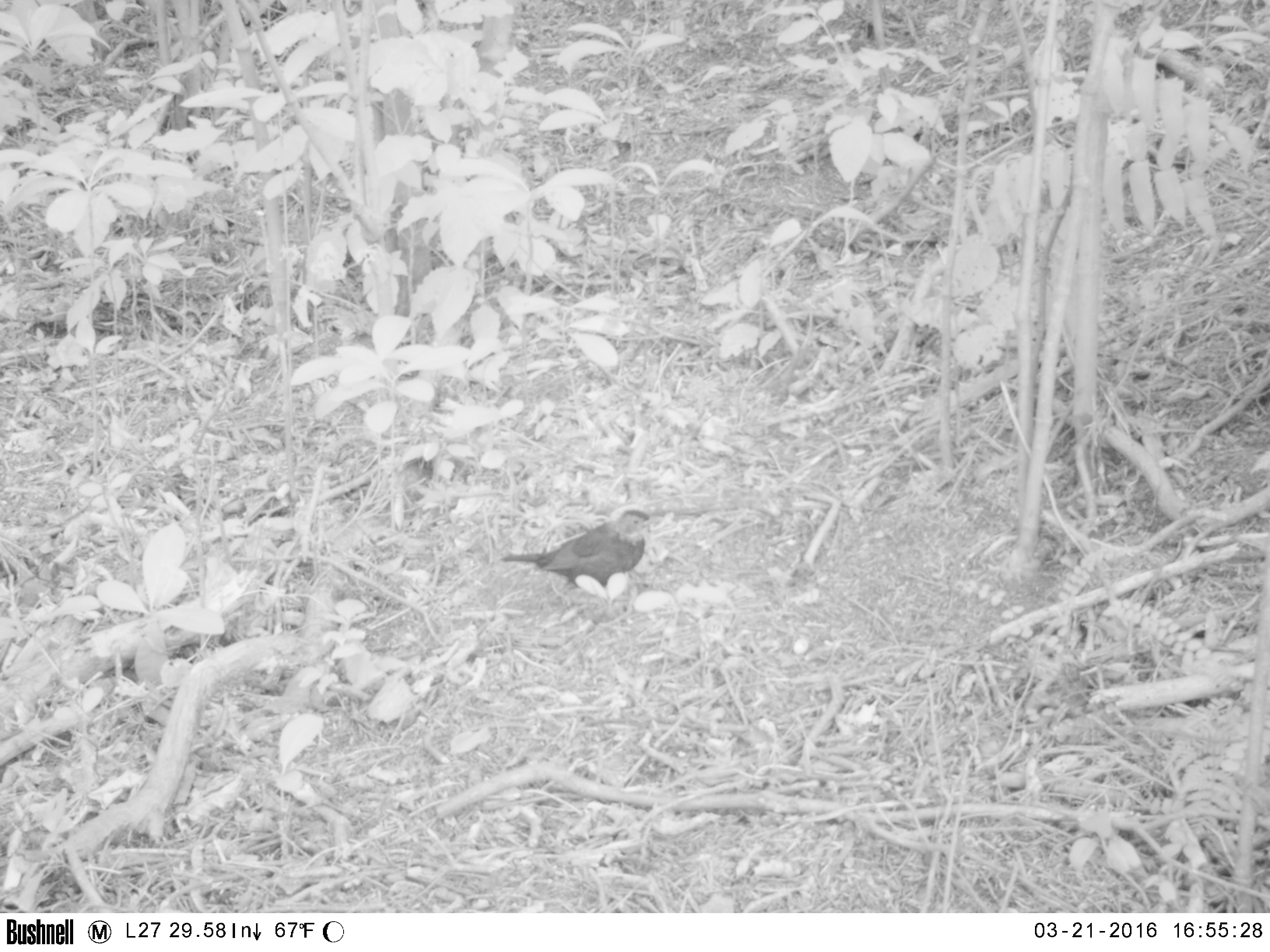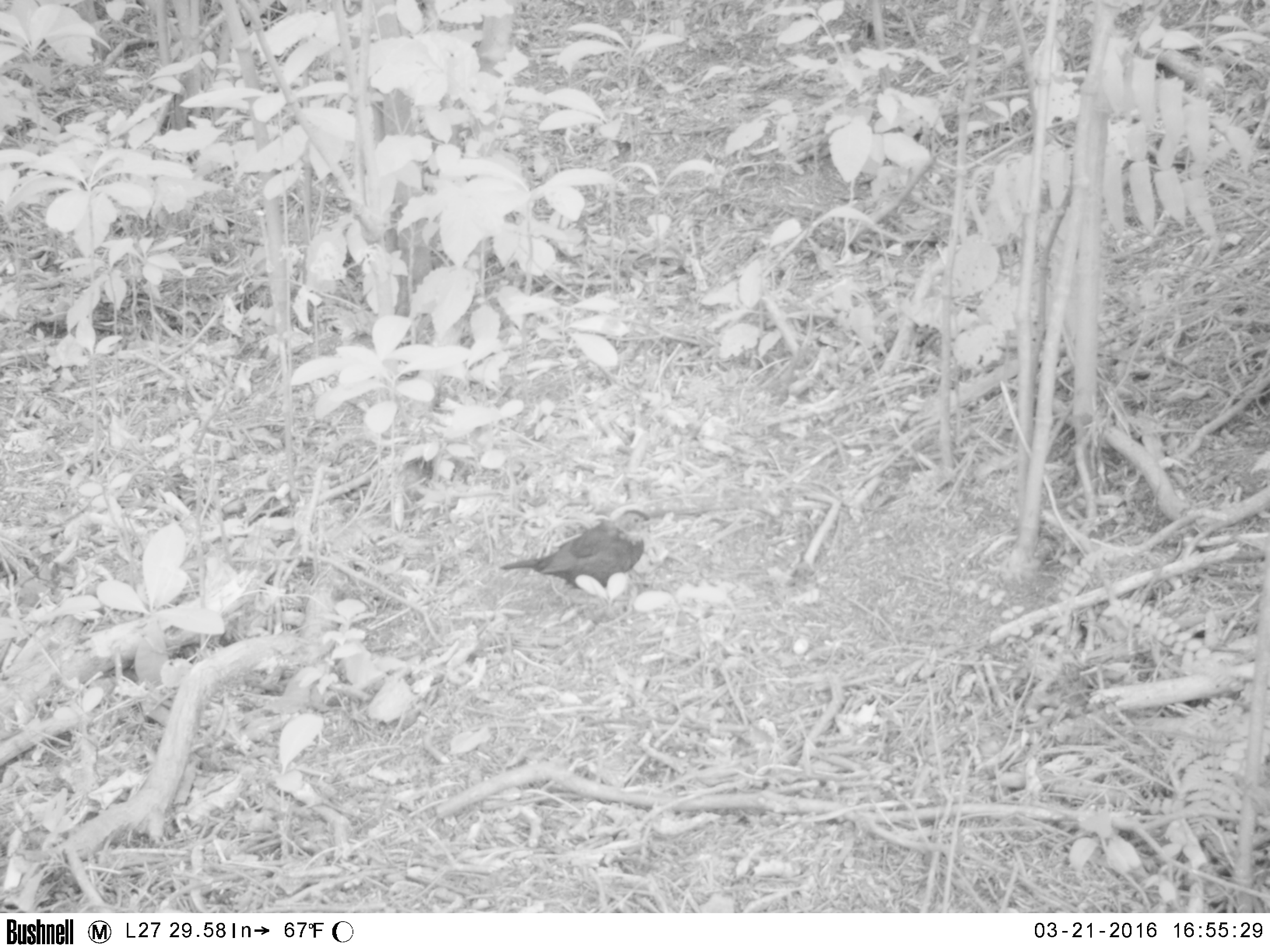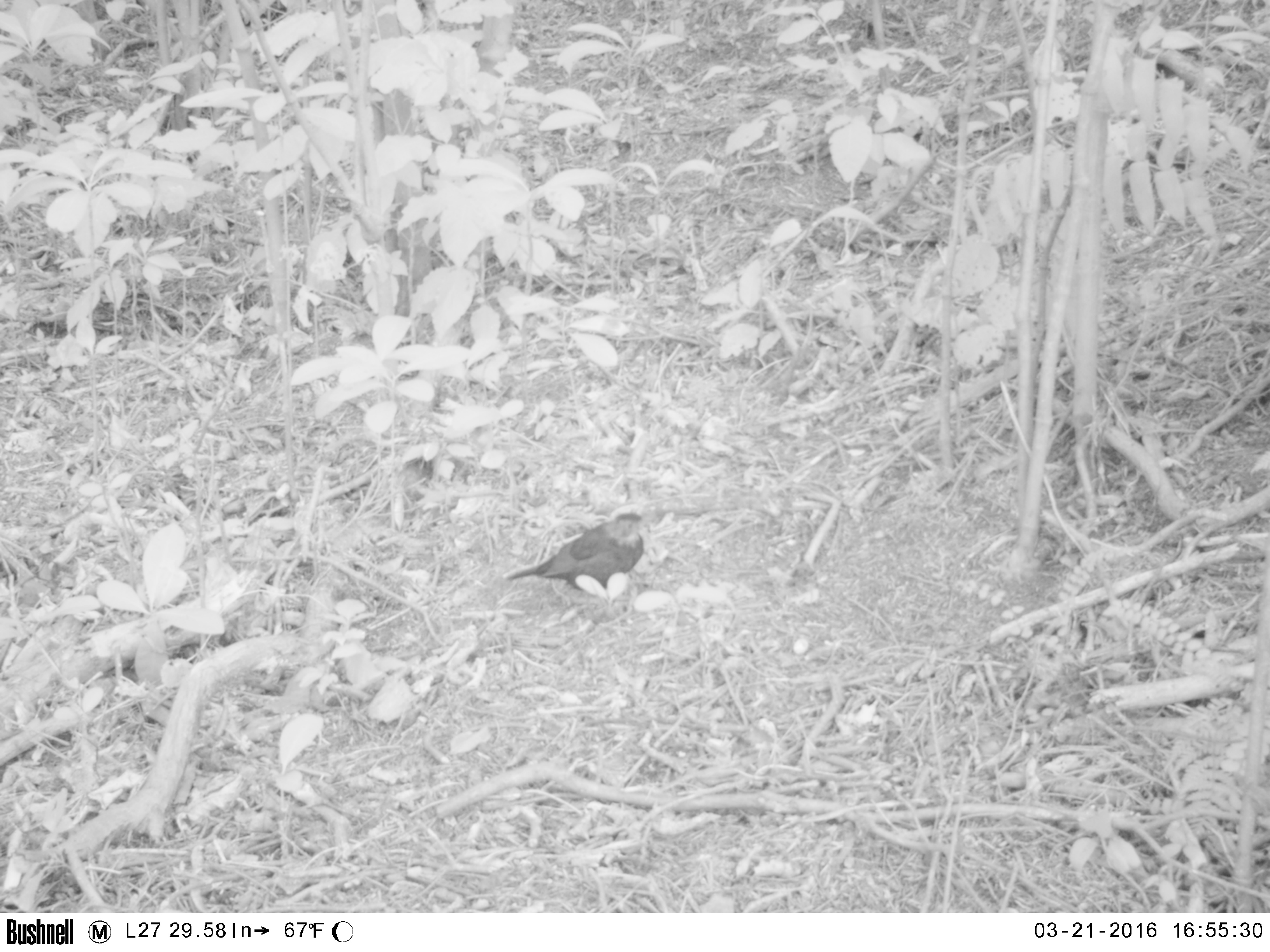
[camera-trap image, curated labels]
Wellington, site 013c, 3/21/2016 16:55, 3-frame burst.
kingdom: Animalia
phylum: Chordata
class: Aves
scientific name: Aves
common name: bird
Bird (Aves).